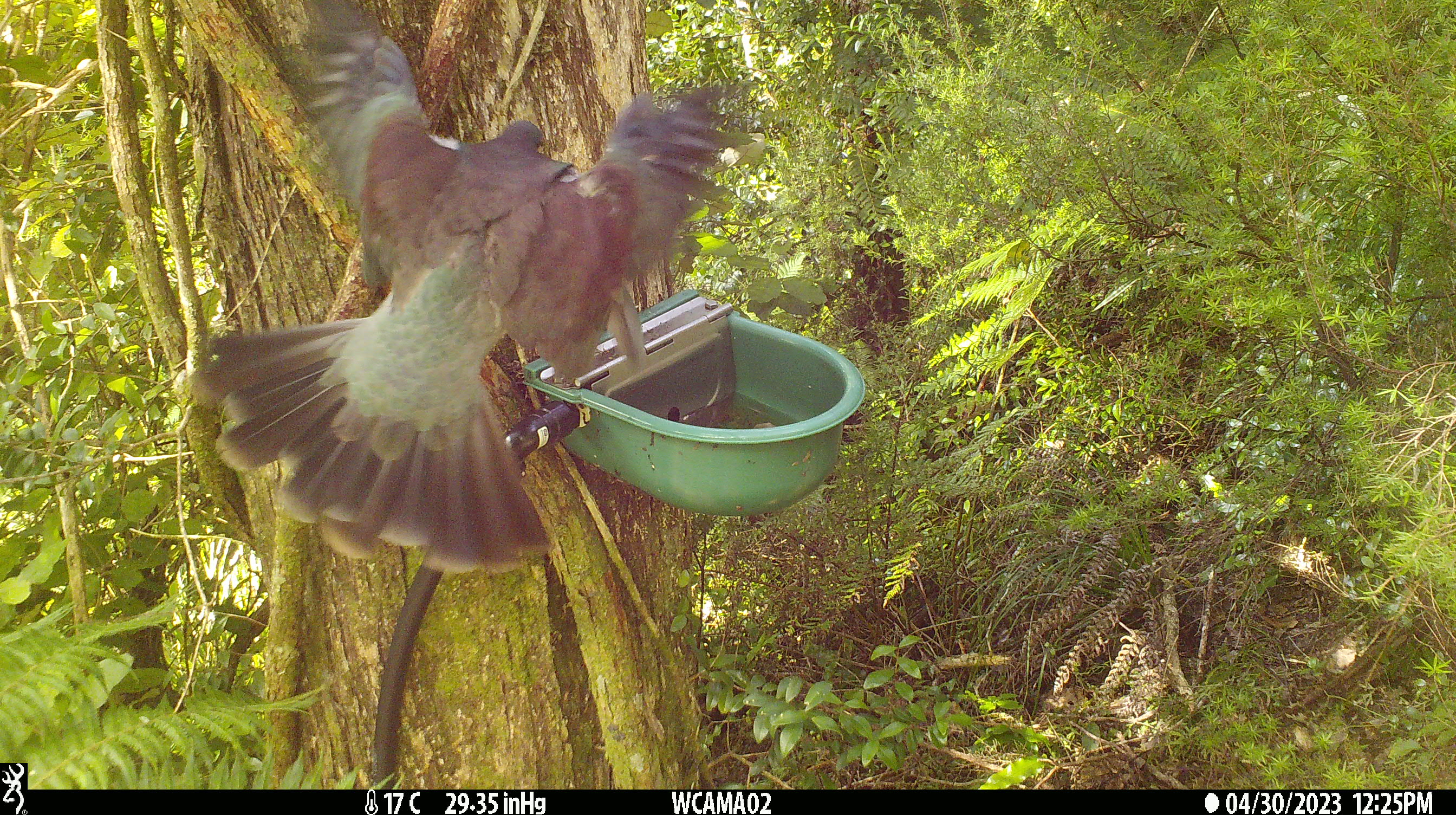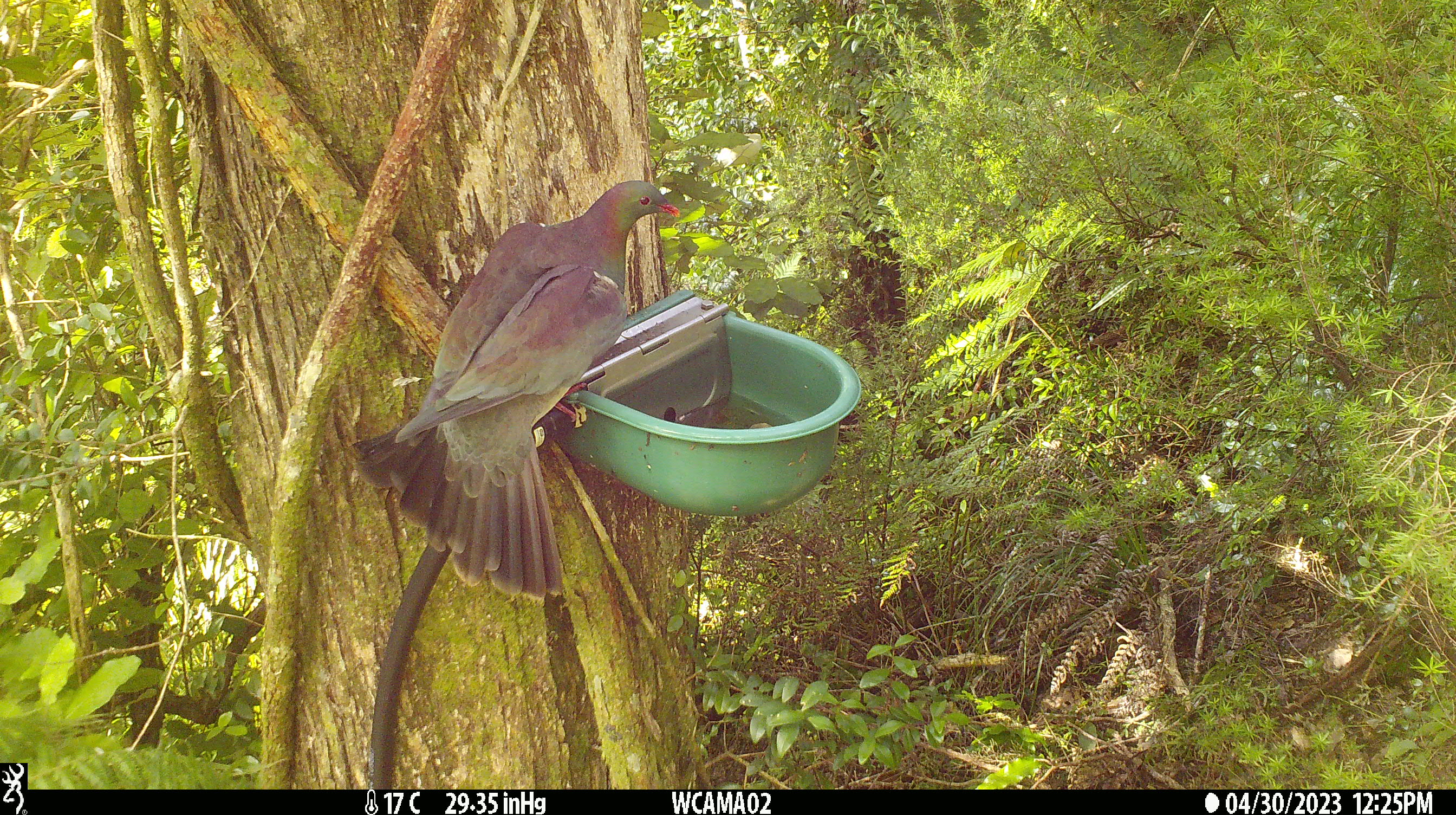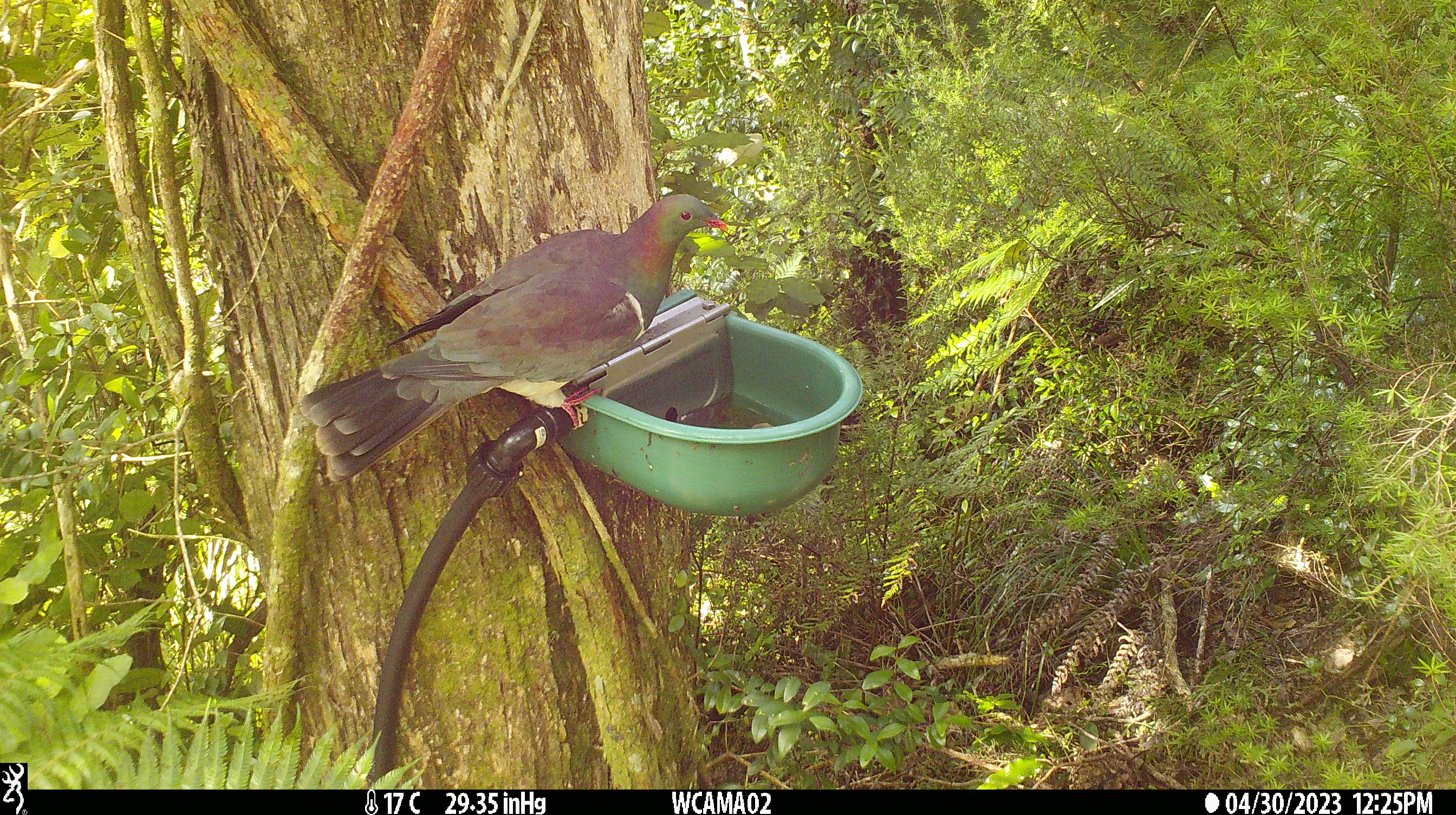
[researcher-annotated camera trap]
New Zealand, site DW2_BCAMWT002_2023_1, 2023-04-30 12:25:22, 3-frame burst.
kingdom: Animalia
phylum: Chordata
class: Aves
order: Columbiformes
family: Columbidae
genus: Hemiphaga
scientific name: Hemiphaga novaeseelandiae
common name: new zealand pigeon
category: kereru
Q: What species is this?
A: Kereru (new zealand pigeon) (Hemiphaga novaeseelandiae).